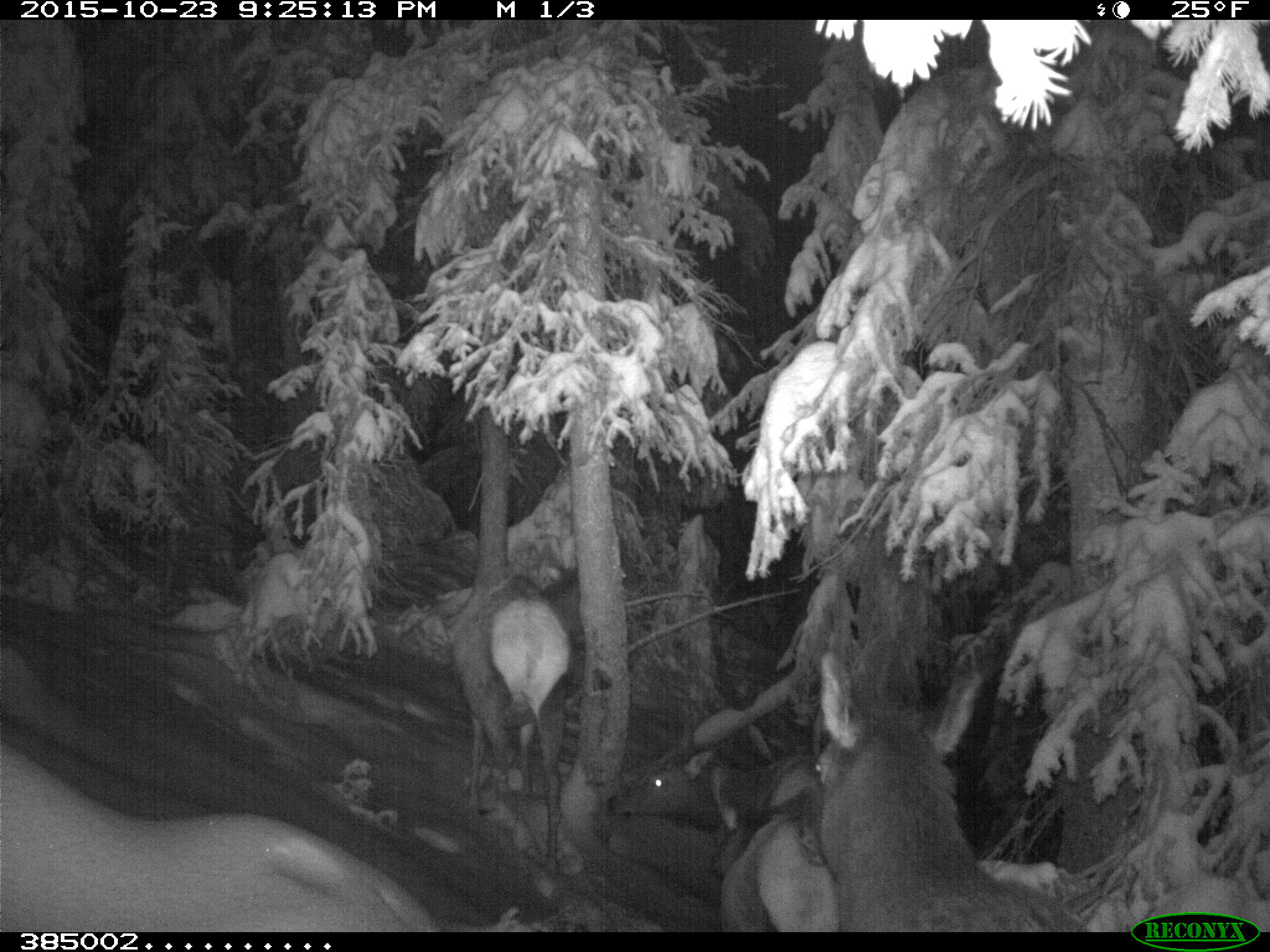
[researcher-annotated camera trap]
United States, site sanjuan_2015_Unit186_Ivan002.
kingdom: Animalia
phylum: Chordata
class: Mammalia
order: Artiodactyla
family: Cervidae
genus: Cervus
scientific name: Cervus elaphus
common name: red deer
Cervus elaphus (red deer).